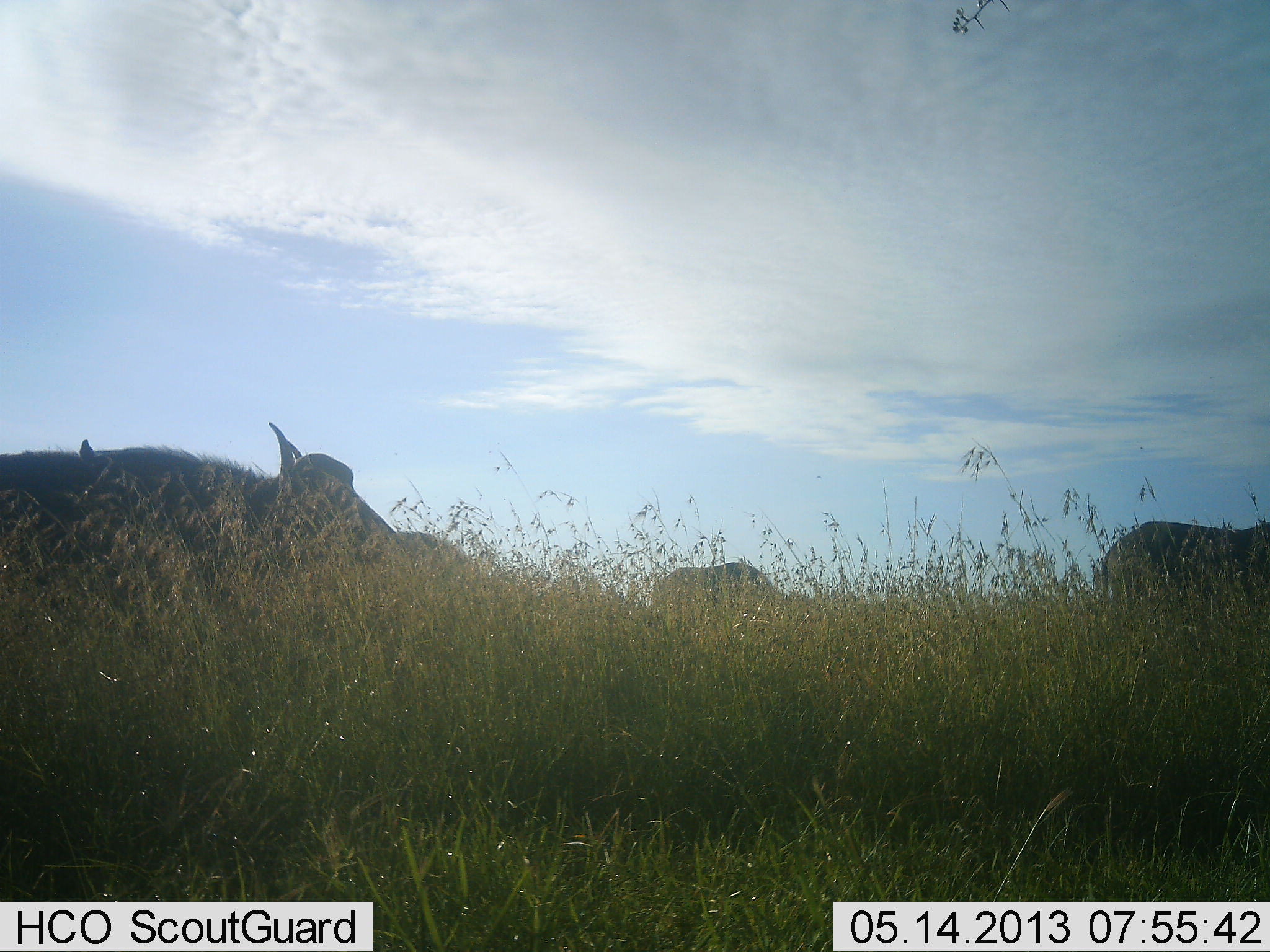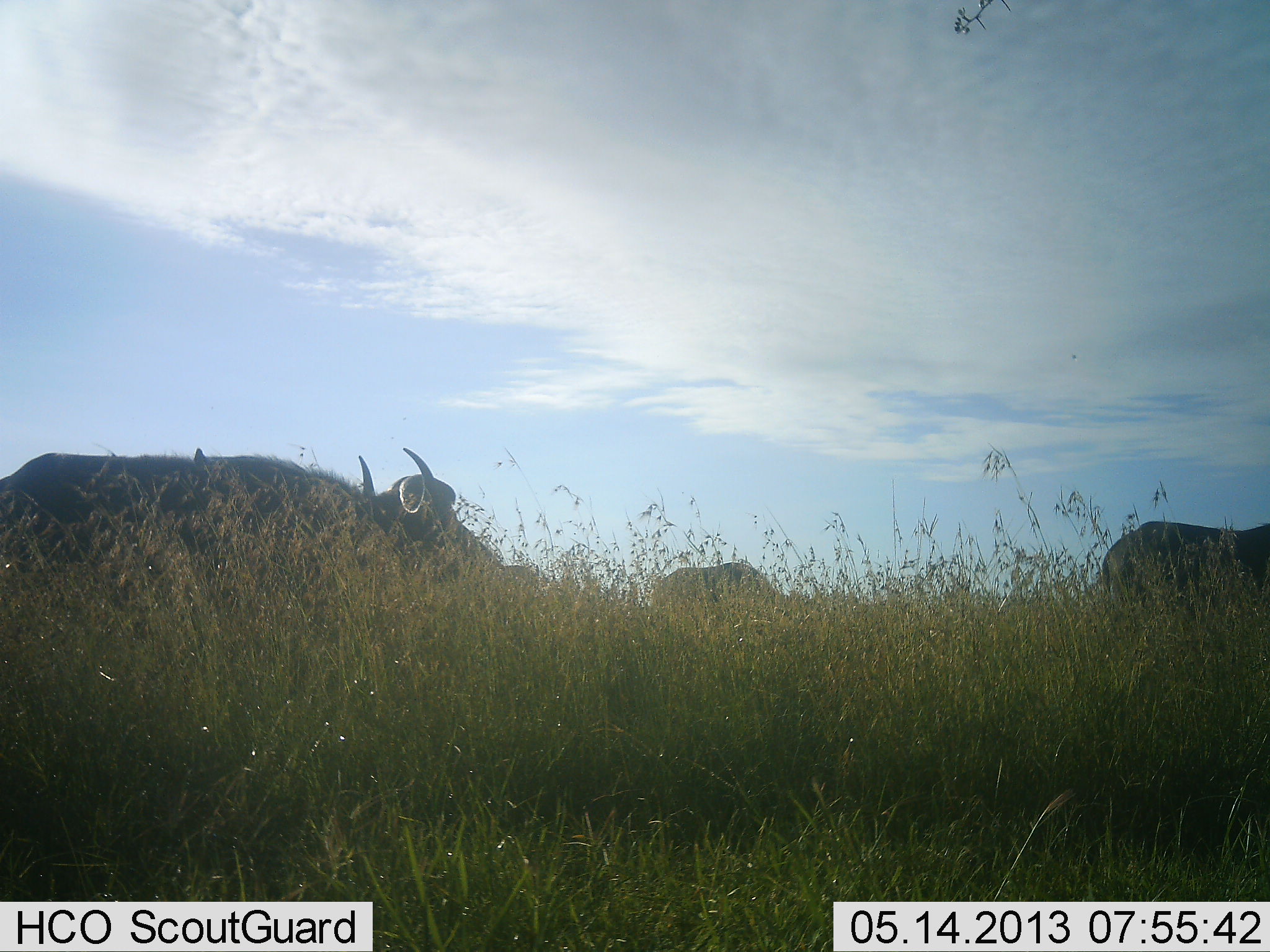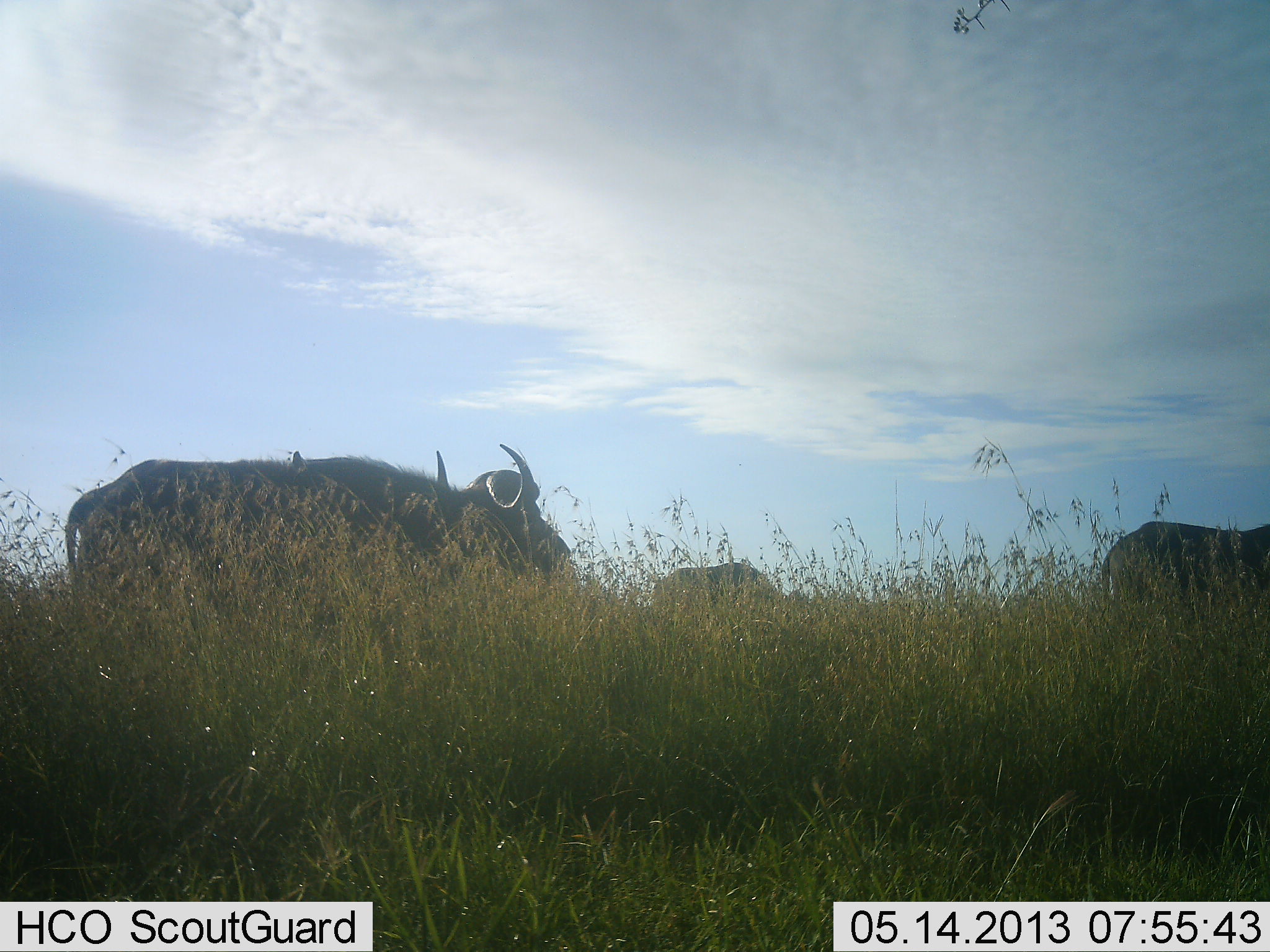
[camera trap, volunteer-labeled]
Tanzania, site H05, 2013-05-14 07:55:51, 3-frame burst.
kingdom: Animalia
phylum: Chordata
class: Mammalia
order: Artiodactyla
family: Bovidae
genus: Syncerus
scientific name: Syncerus caffer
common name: cape buffalo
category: buffalo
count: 3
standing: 50%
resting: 0%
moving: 92%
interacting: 0%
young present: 0%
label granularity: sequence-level